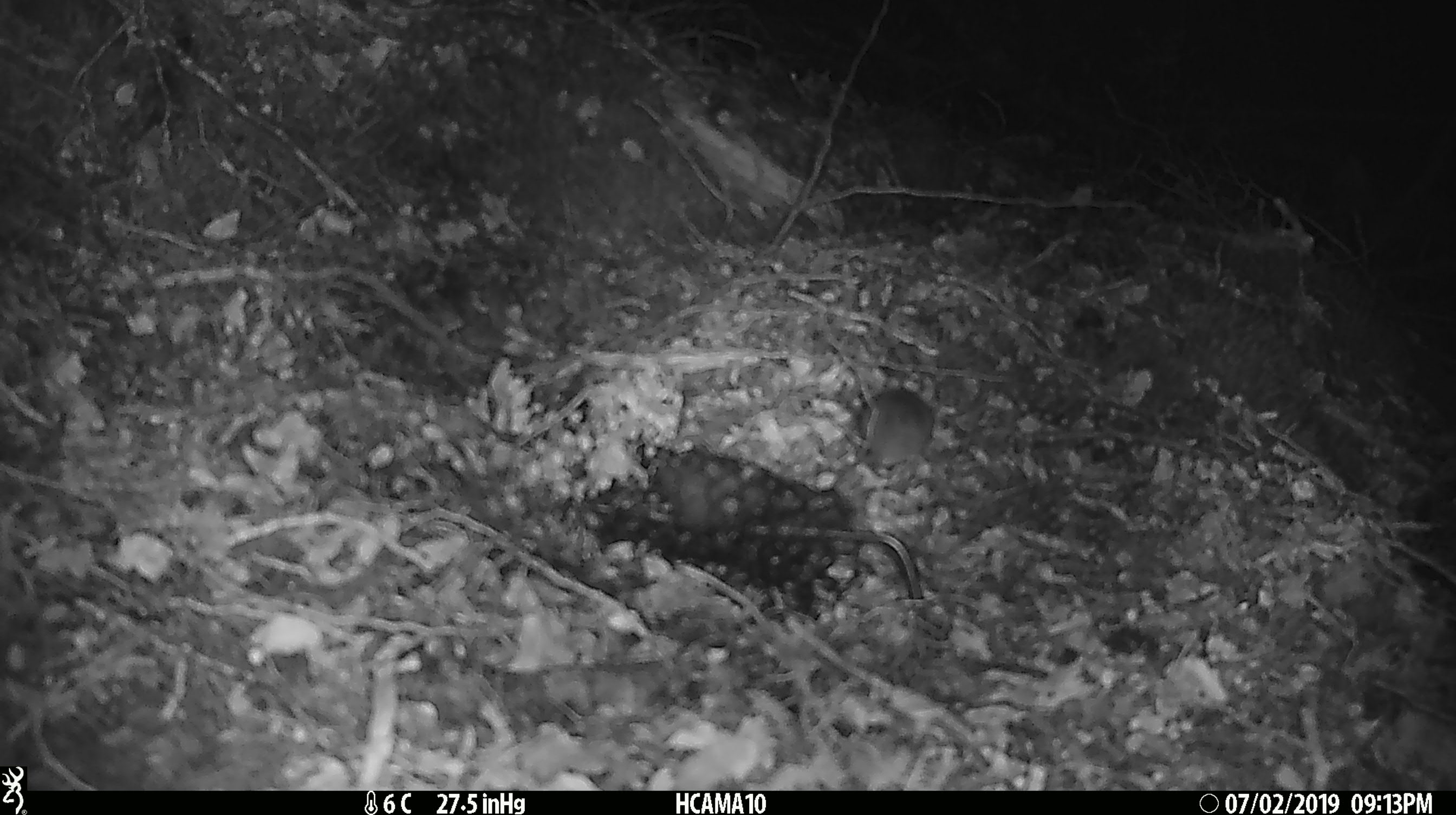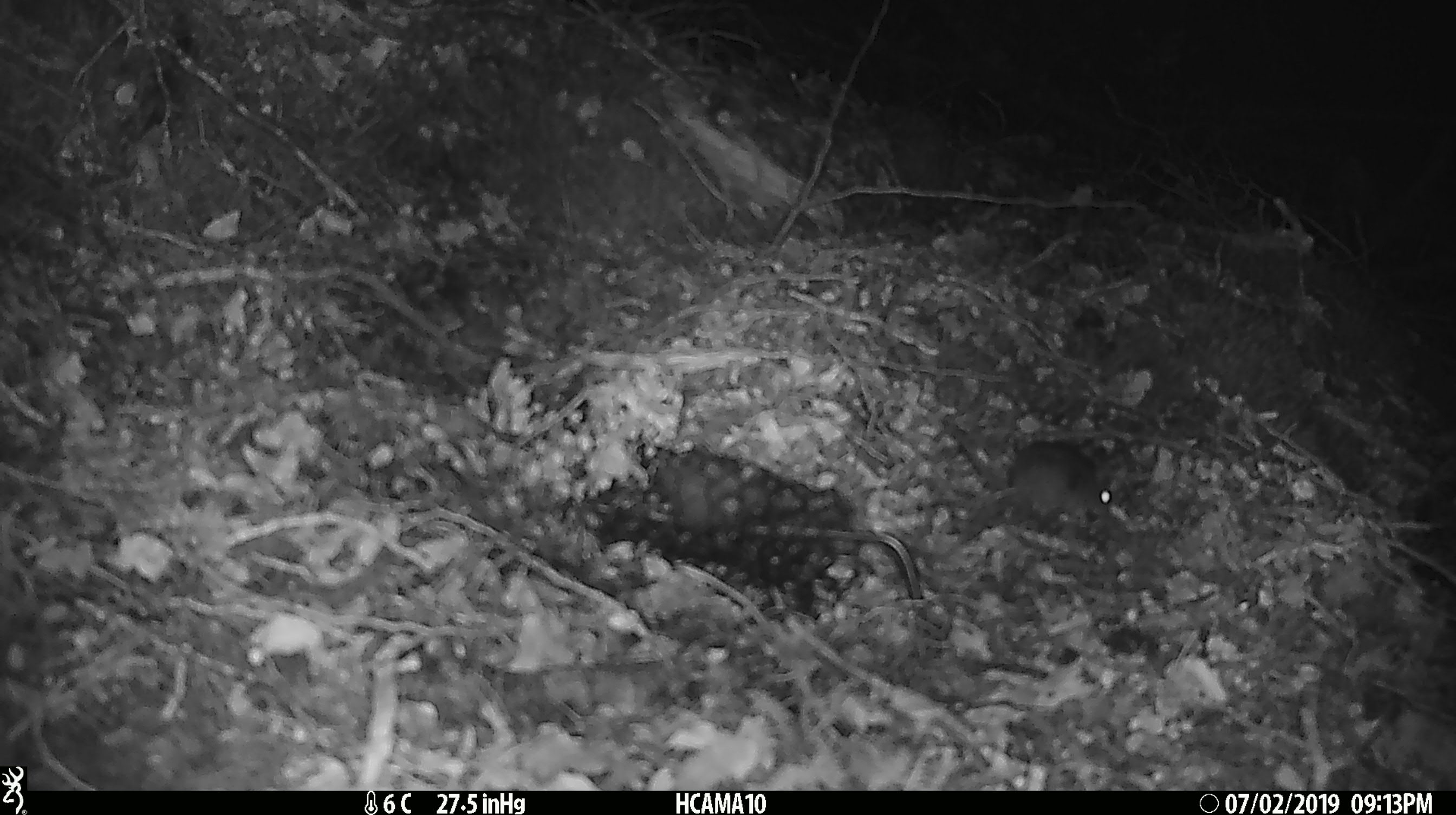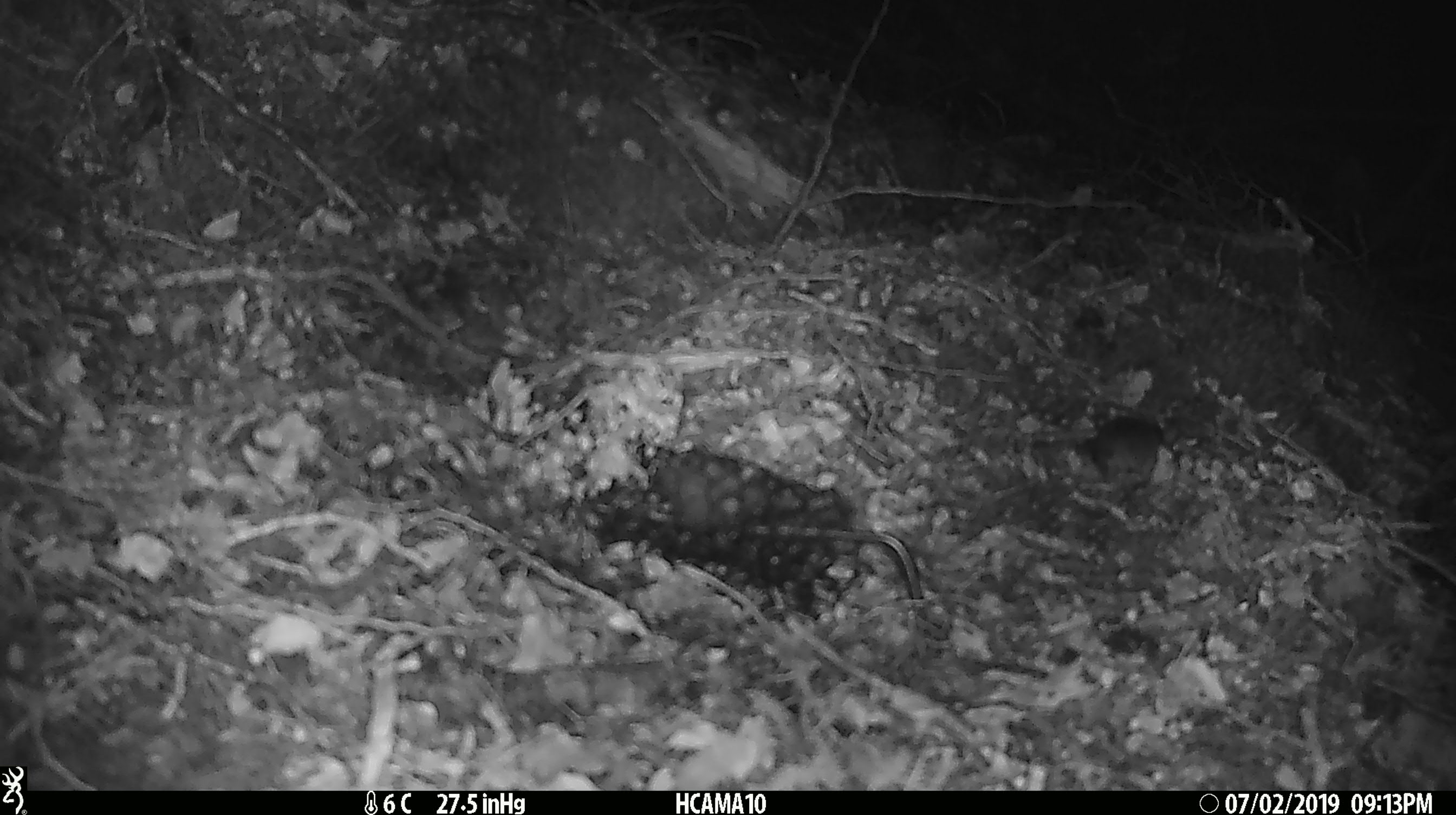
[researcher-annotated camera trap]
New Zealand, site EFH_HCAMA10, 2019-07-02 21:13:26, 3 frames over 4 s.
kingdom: Animalia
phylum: Chordata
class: Mammalia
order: Rodentia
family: Muridae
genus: Mus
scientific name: Mus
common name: mouse